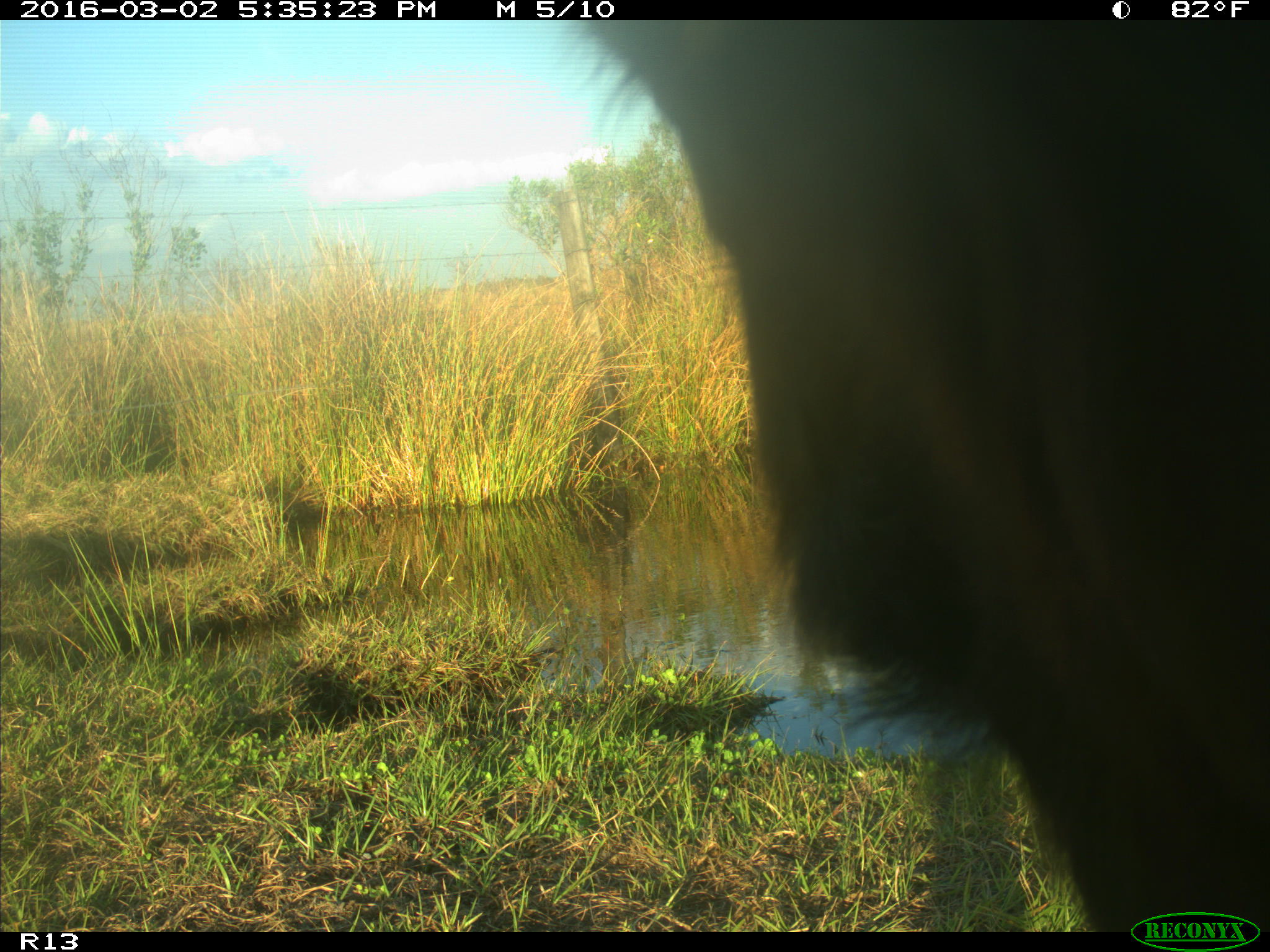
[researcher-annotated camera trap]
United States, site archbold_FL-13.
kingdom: Animalia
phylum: Chordata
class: Mammalia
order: Artiodactyla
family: Bovidae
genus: Bos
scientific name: Bos taurus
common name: domestic cow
Bos taurus (domestic cow).